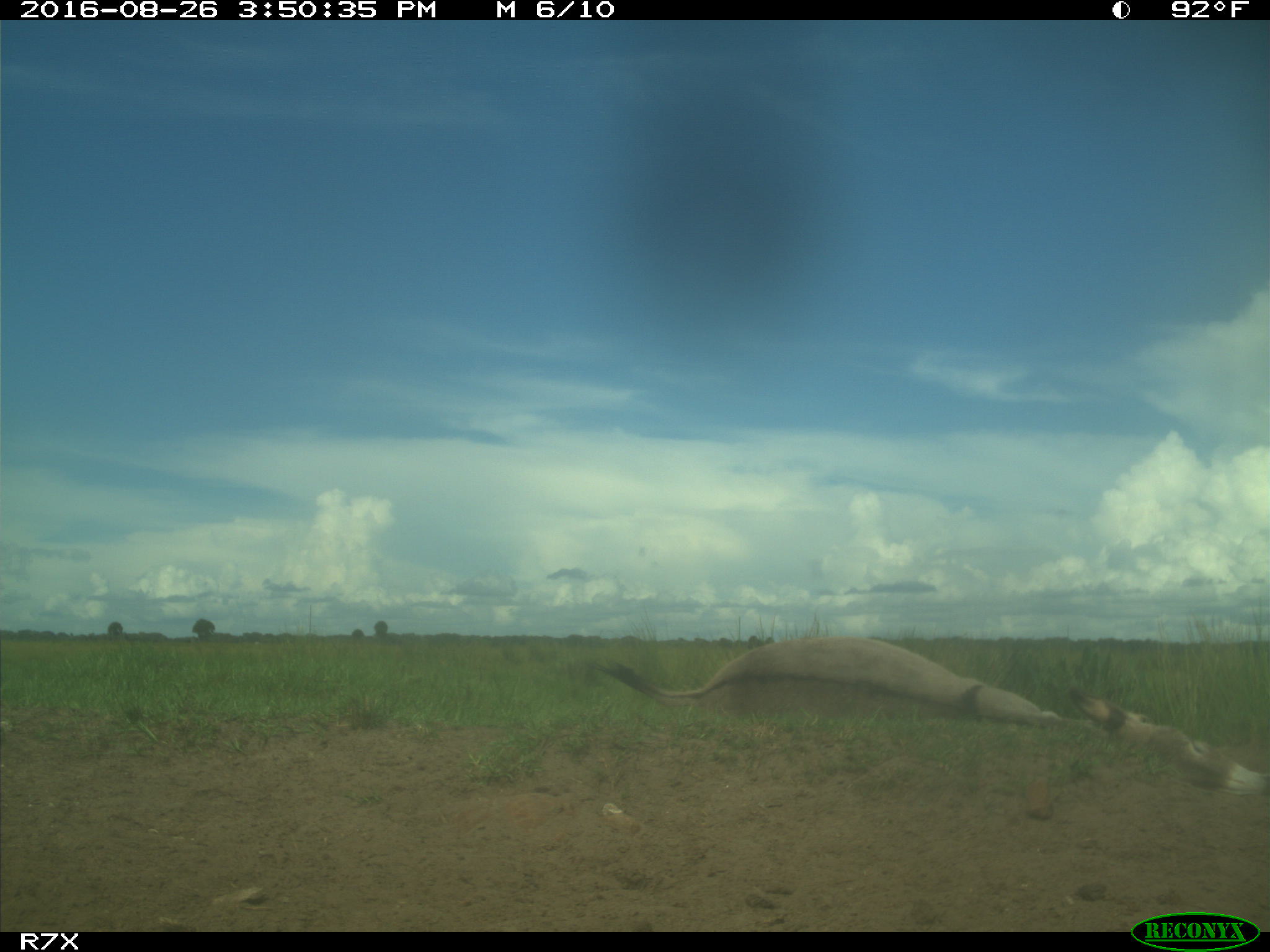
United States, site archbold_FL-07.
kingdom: Animalia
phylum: Chordata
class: Mammalia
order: Perissodactyla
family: Equidae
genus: Equus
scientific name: Equus africanus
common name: african wild ass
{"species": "Equus africanus (african wild ass)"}